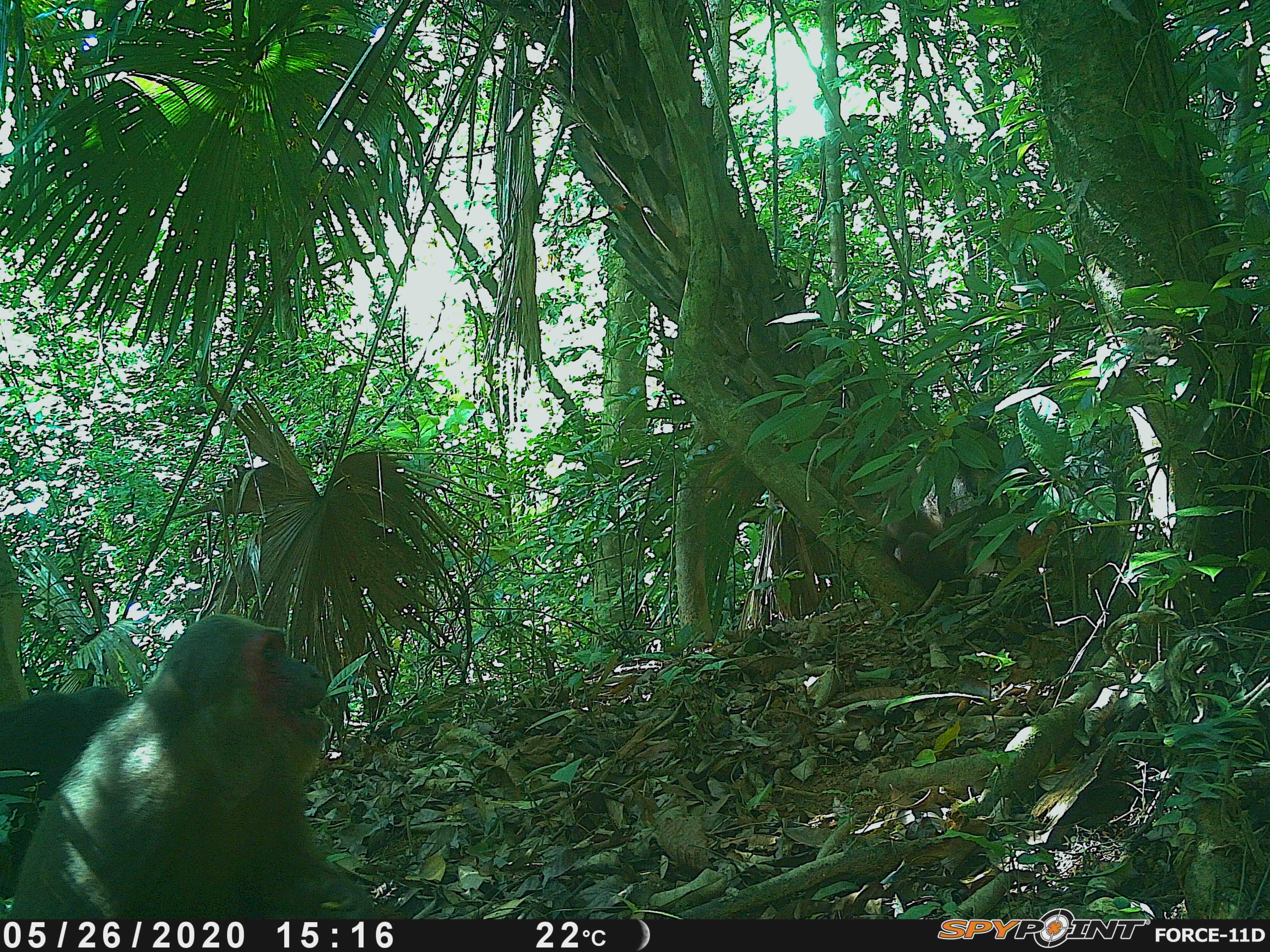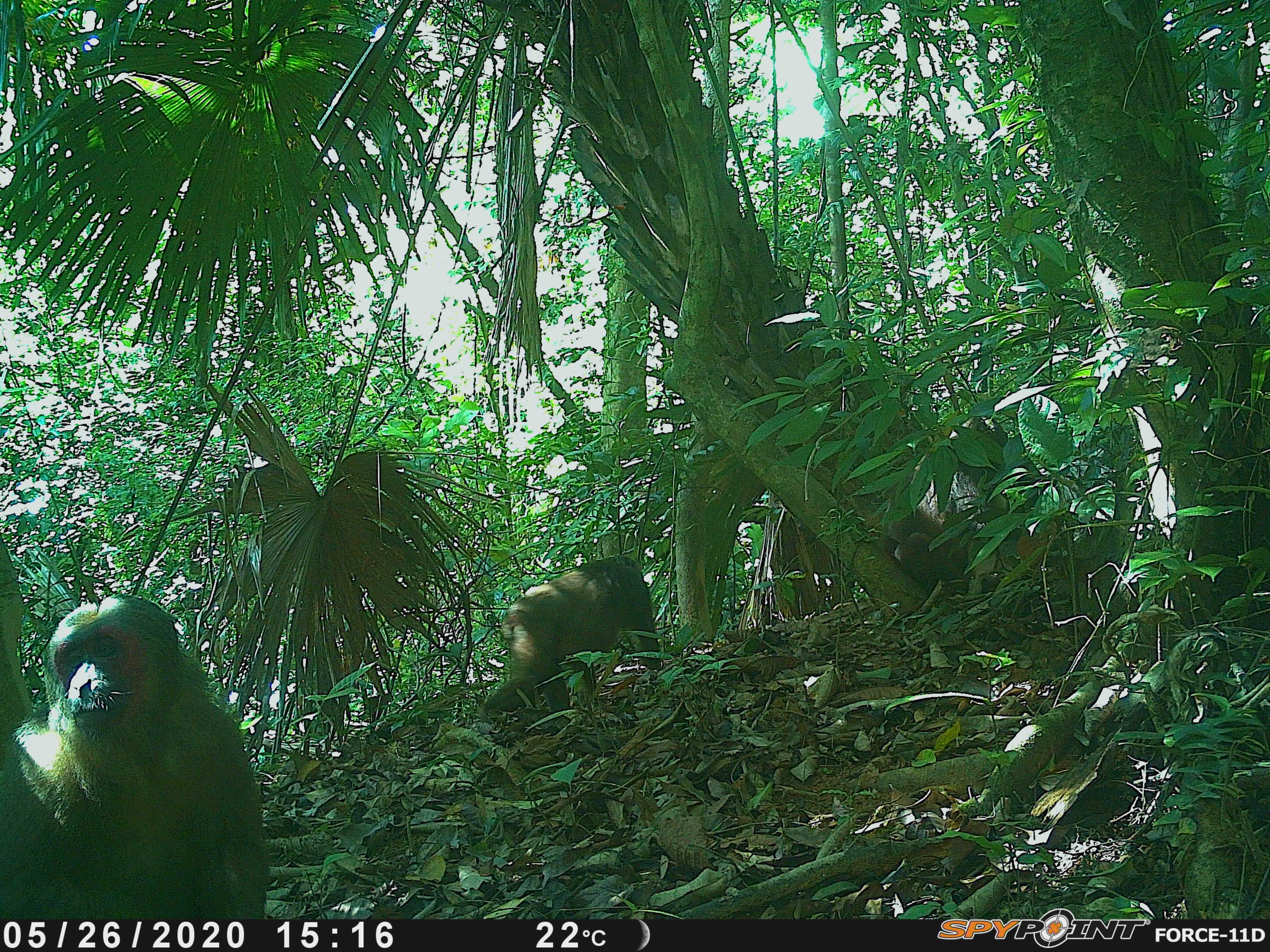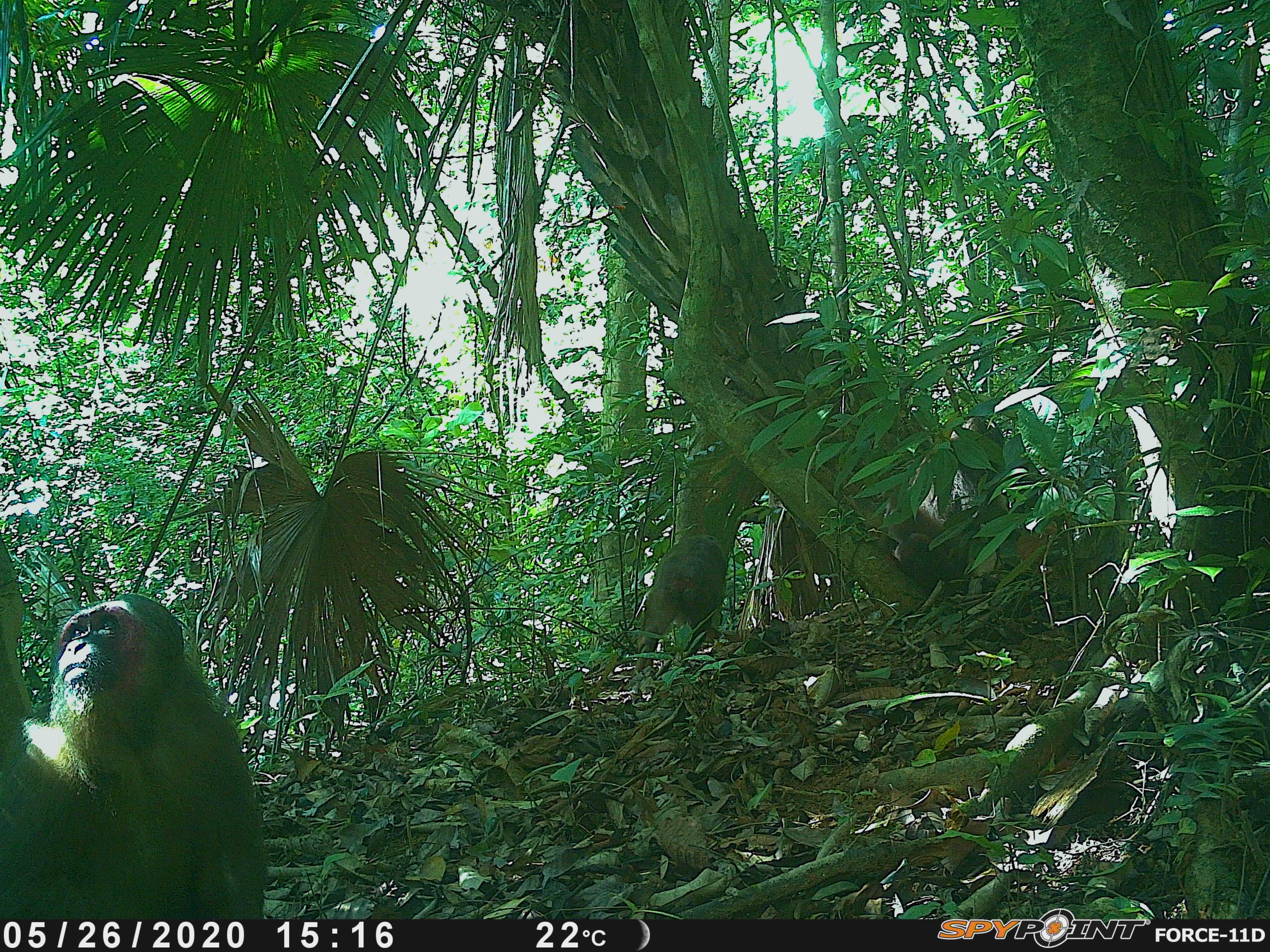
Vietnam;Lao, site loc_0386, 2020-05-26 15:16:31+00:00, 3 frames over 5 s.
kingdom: Animalia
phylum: Chordata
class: Mammalia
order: Primates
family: Cercopithecidae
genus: Macaca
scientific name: Macaca arctoides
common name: stump-tailed macaque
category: stump tailed macaque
Stump tailed macaque (stump-tailed macaque) (Macaca arctoides). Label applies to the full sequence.